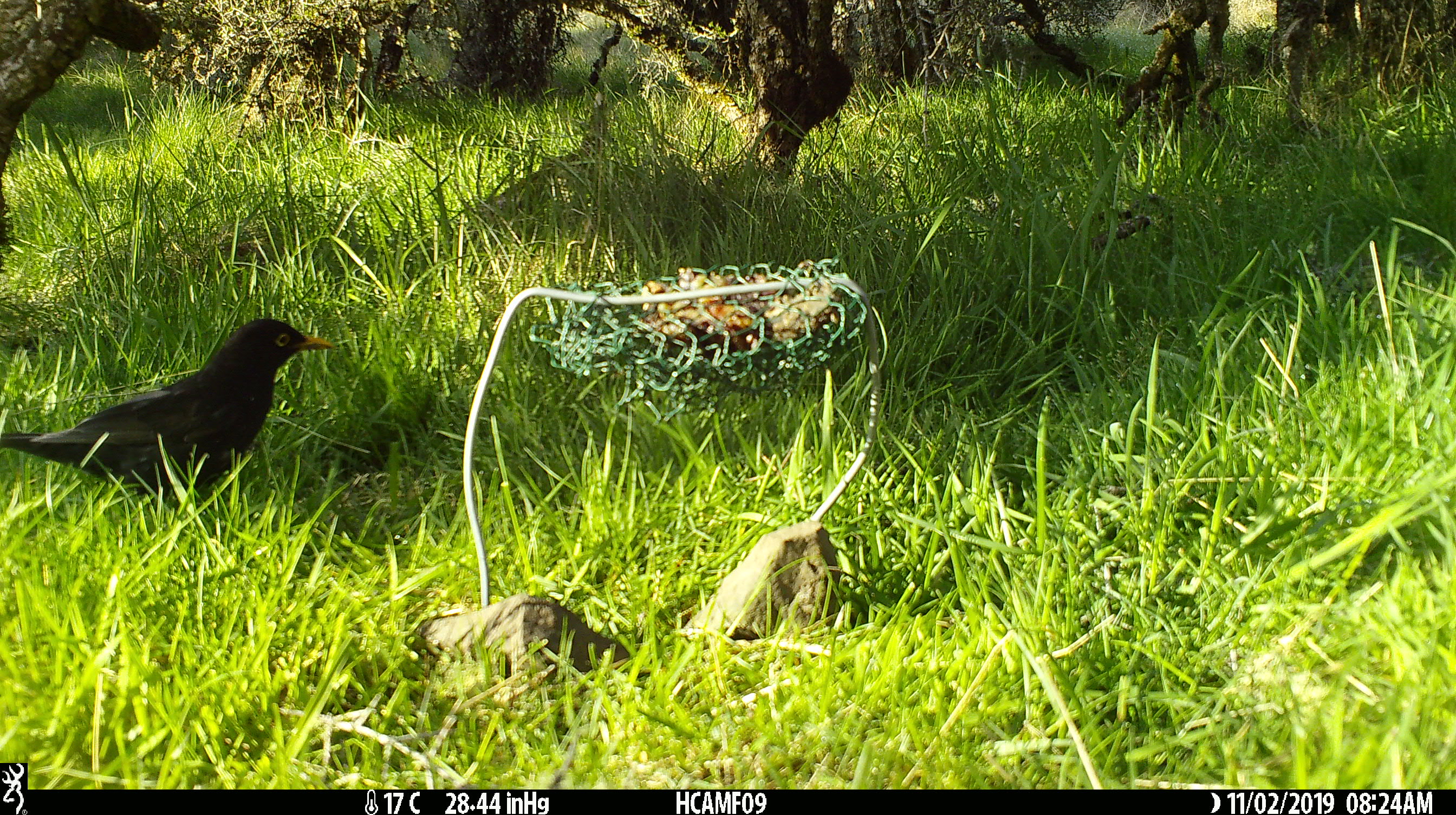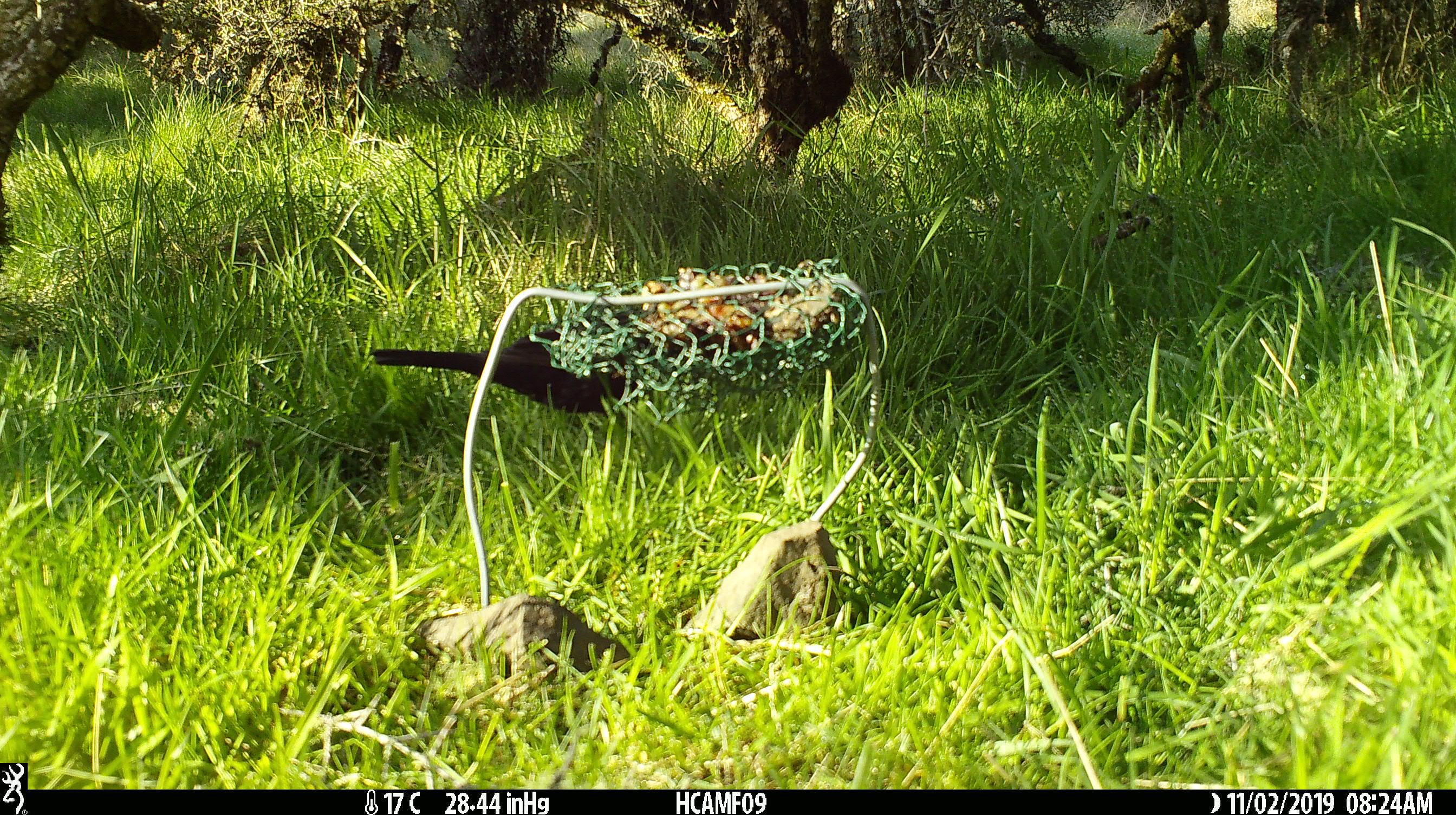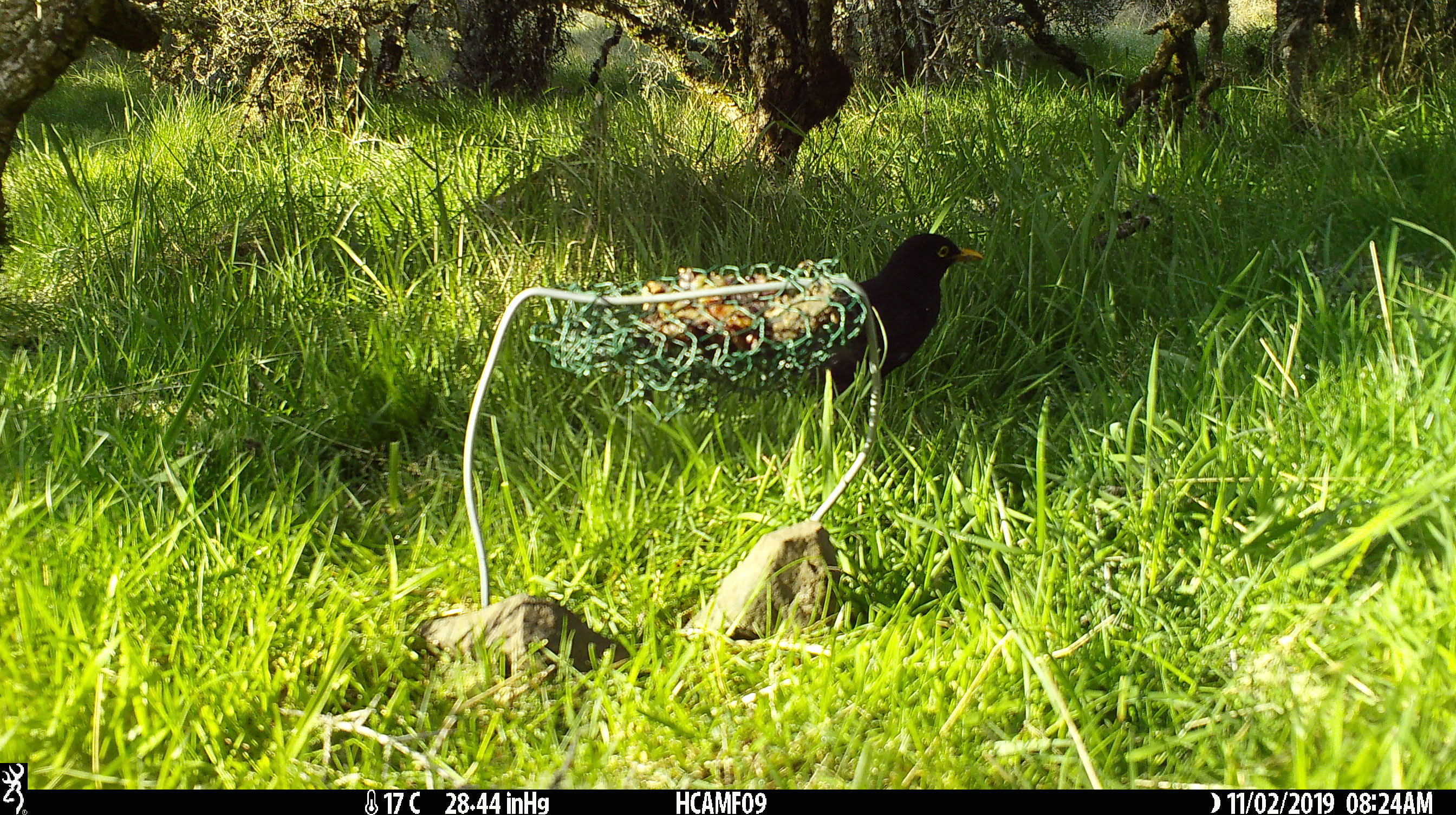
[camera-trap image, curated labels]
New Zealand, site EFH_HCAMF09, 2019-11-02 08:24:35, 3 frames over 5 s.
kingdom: Animalia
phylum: Chordata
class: Aves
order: Passeriformes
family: Turdidae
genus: Turdus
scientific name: Turdus merula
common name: eurasian blackbird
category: blackbird